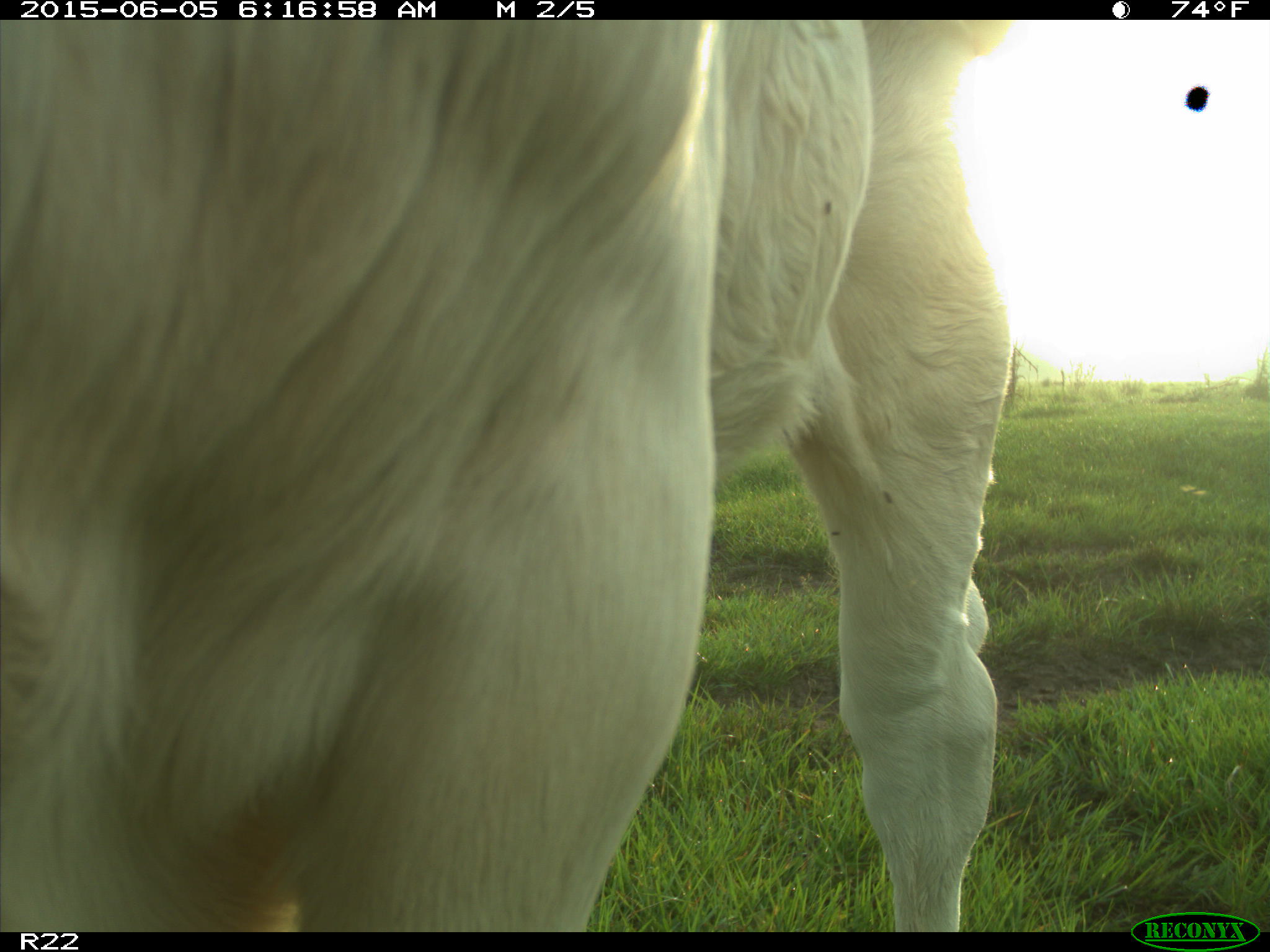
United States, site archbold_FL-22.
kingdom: Animalia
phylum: Chordata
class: Mammalia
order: Artiodactyla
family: Bovidae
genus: Bos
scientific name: Bos taurus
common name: domestic cow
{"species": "Bos taurus (domestic cow)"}